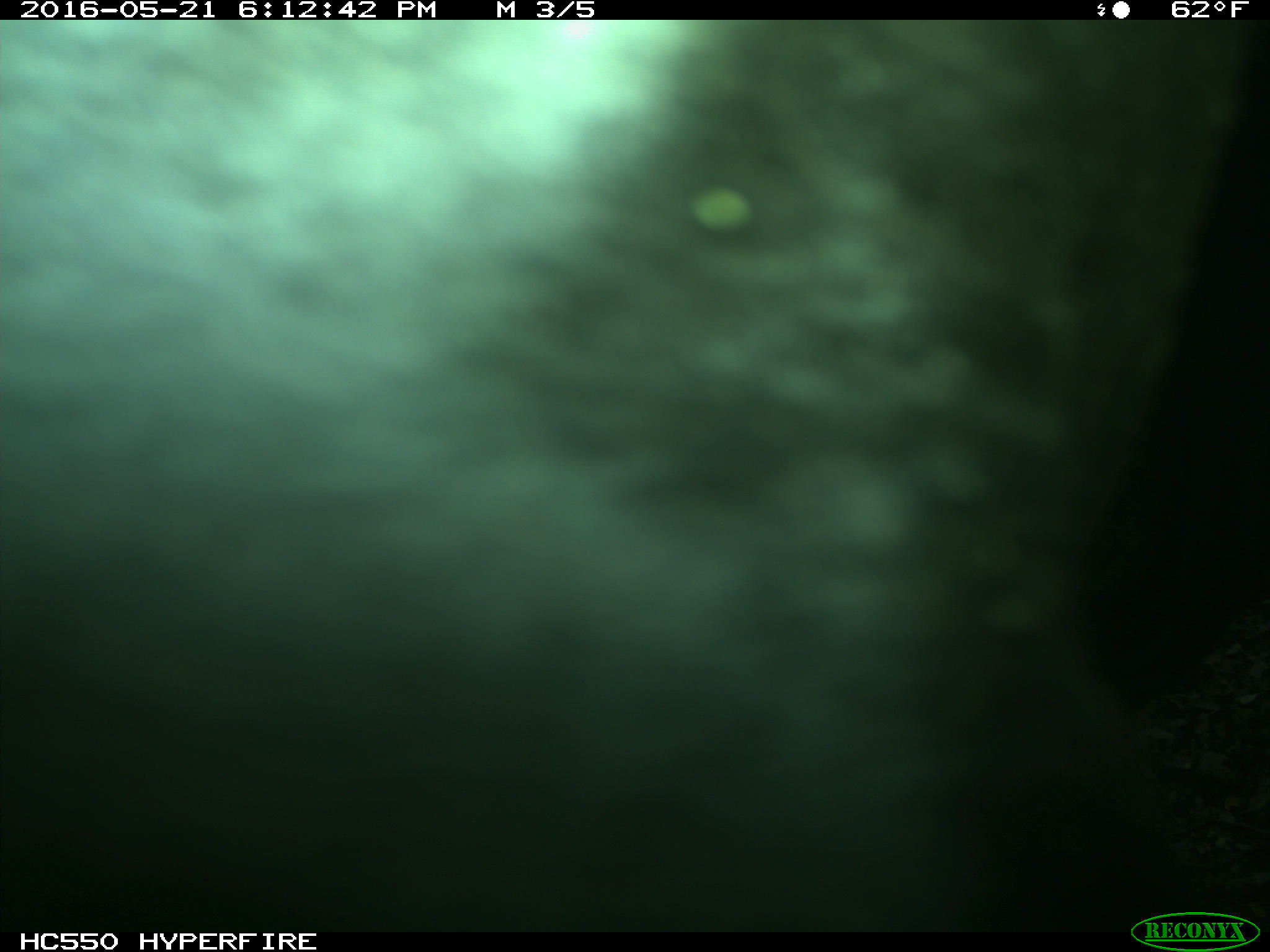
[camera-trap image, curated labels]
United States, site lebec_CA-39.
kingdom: Animalia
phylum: Chordata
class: Mammalia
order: Artiodactyla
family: Bovidae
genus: Bos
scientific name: Bos taurus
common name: domestic cow